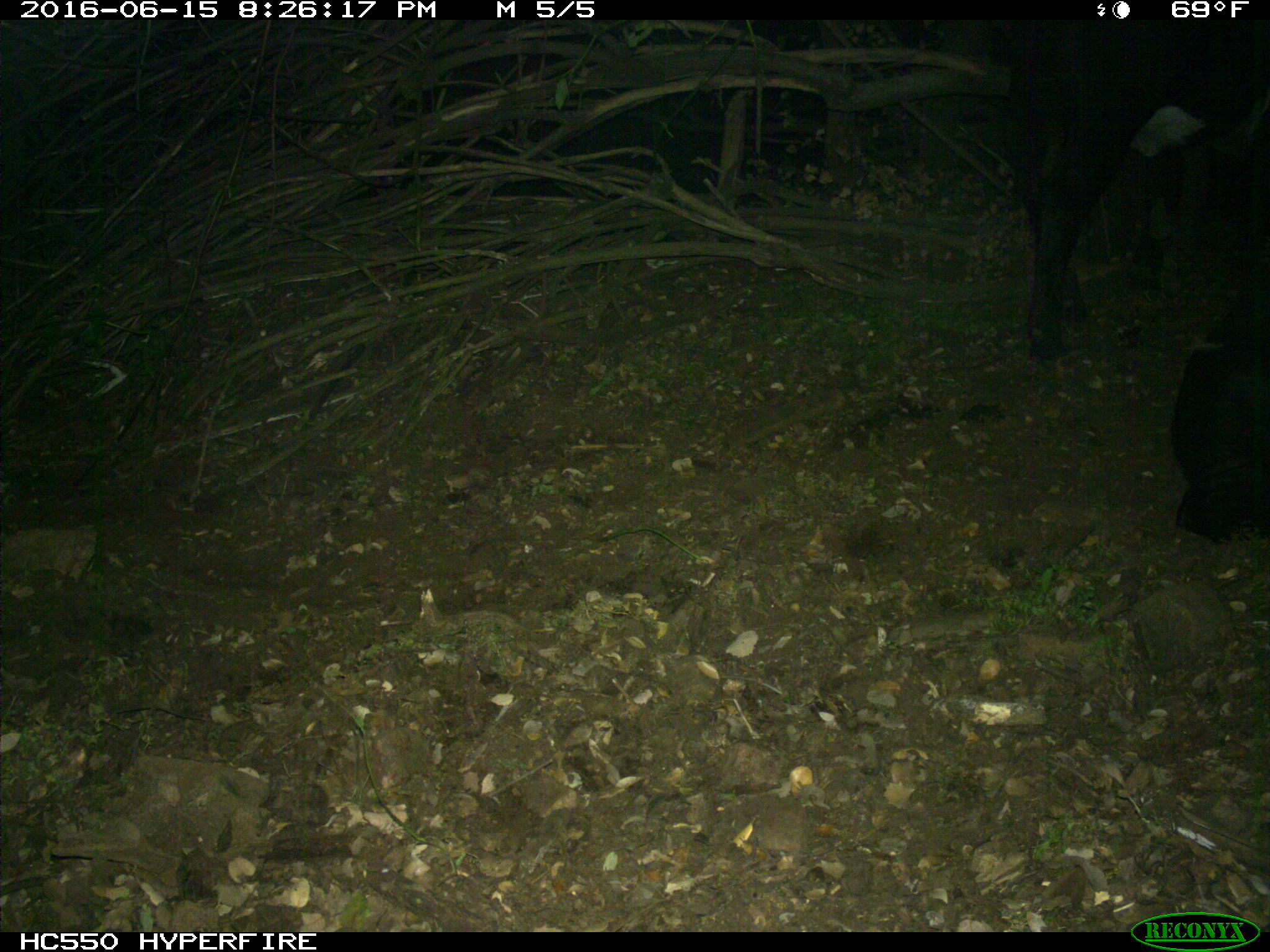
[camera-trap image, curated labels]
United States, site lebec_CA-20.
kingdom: Animalia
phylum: Chordata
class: Mammalia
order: Artiodactyla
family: Bovidae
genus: Bos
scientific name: Bos taurus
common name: domestic cow